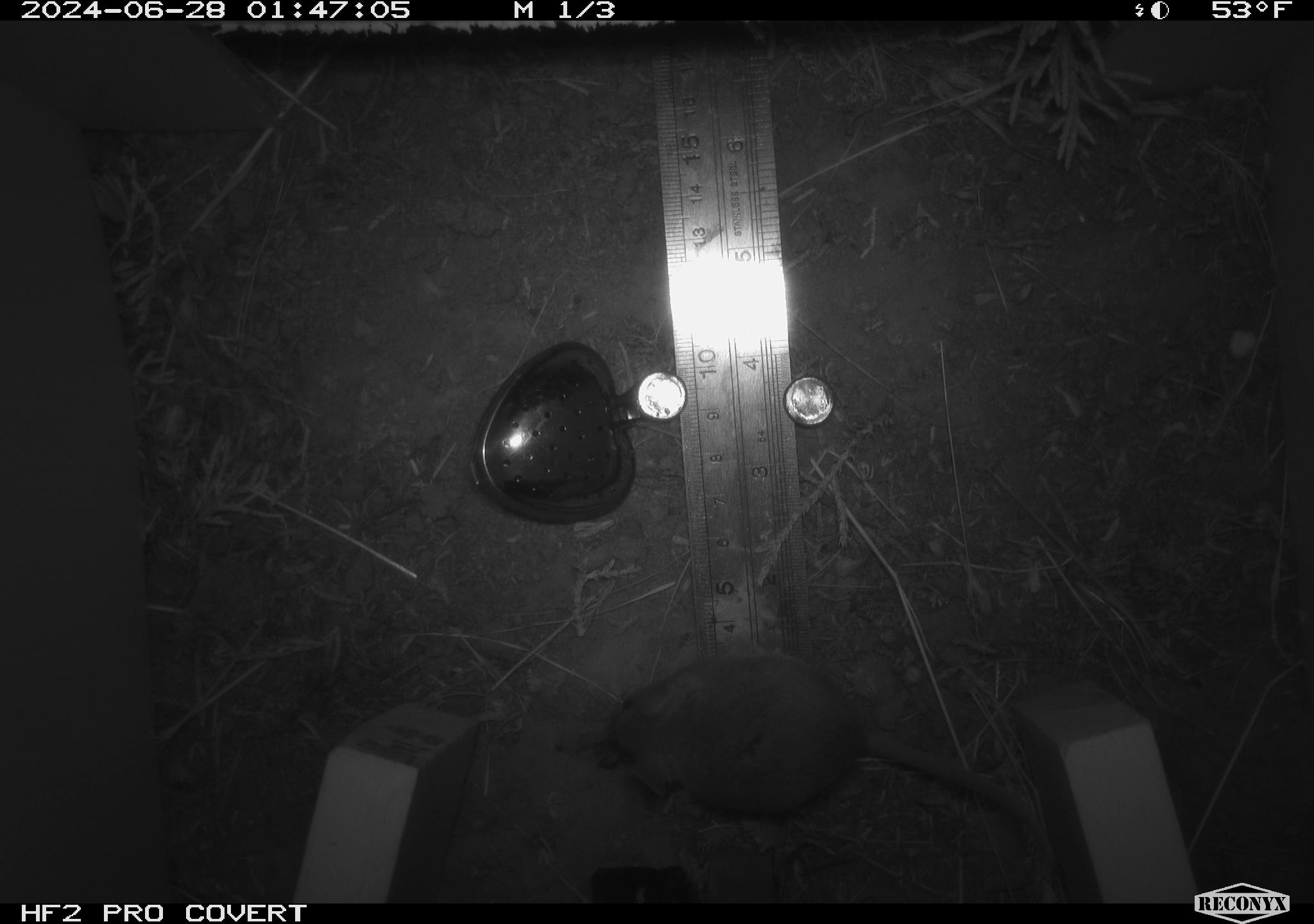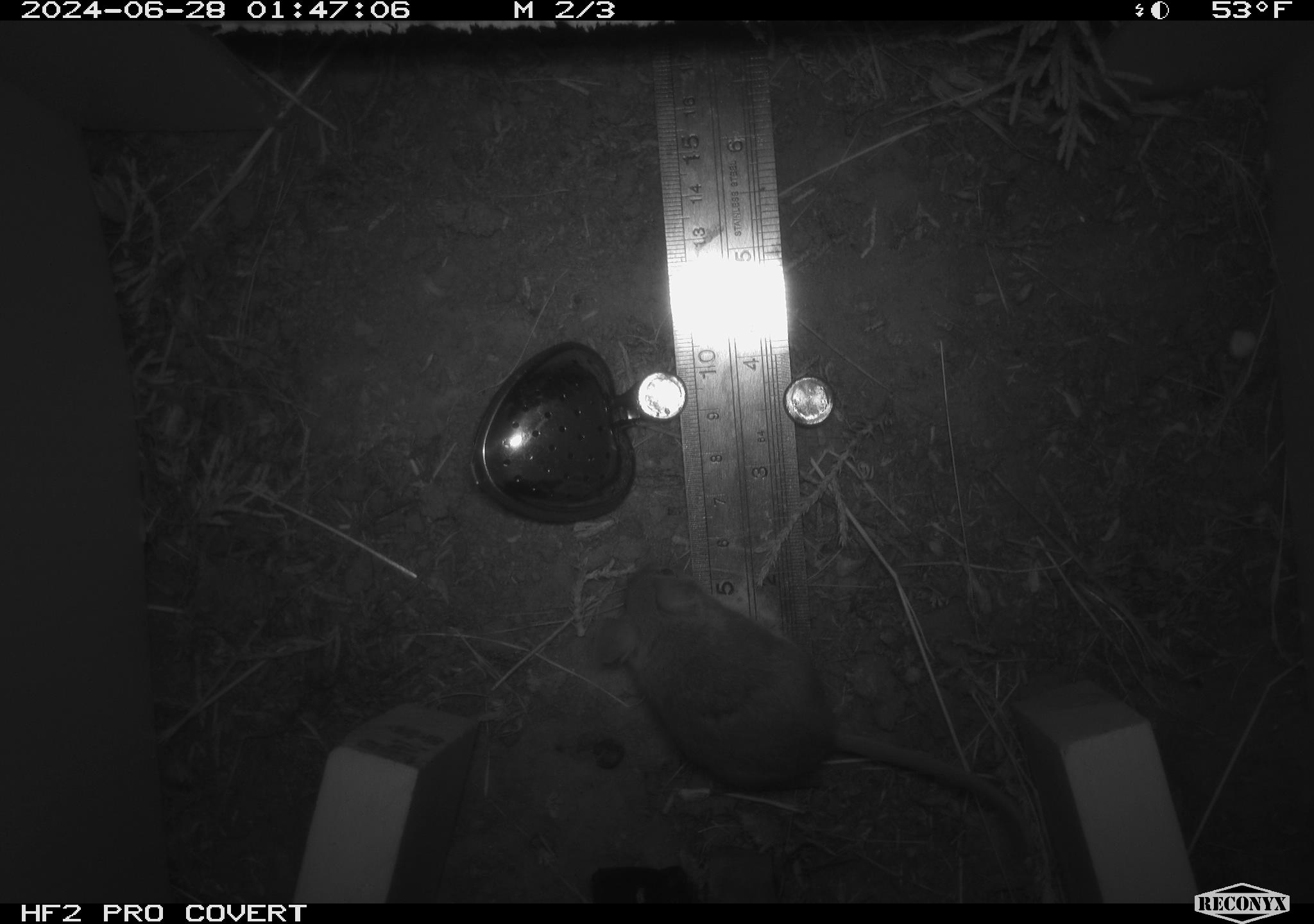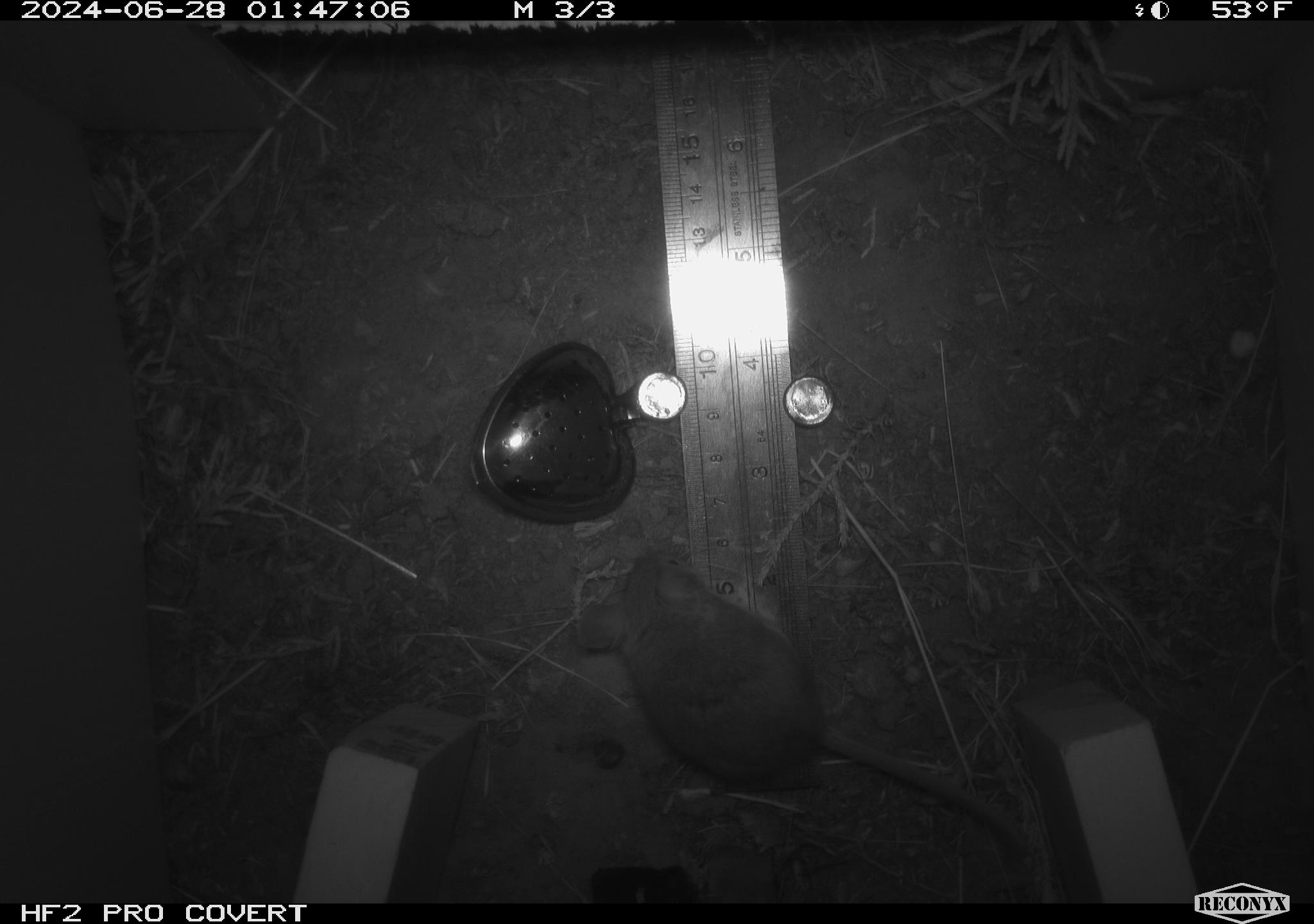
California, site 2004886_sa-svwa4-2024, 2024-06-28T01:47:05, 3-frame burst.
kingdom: Animalia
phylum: Chordata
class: Mammalia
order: Rodentia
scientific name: Rodentia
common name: mouse species